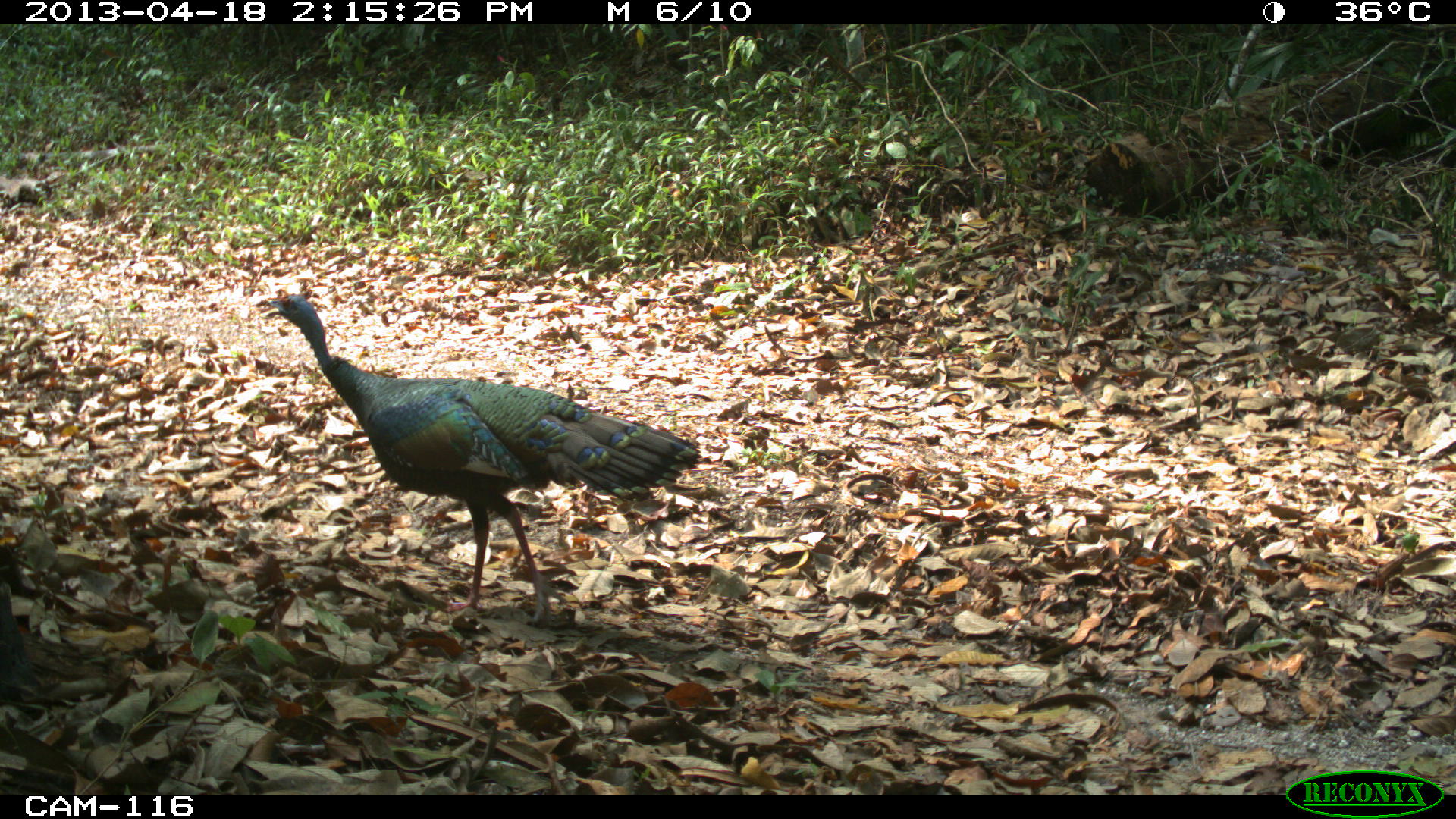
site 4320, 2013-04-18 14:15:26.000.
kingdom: Animalia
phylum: Chordata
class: Aves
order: Galliformes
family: Phasianidae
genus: Meleagris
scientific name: Meleagris ocellata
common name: ocellated turkey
Meleagris ocellata (ocellated turkey), count 1, sex female.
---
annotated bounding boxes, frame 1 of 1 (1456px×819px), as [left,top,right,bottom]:
meleagris ocellata: [258,290,699,630]